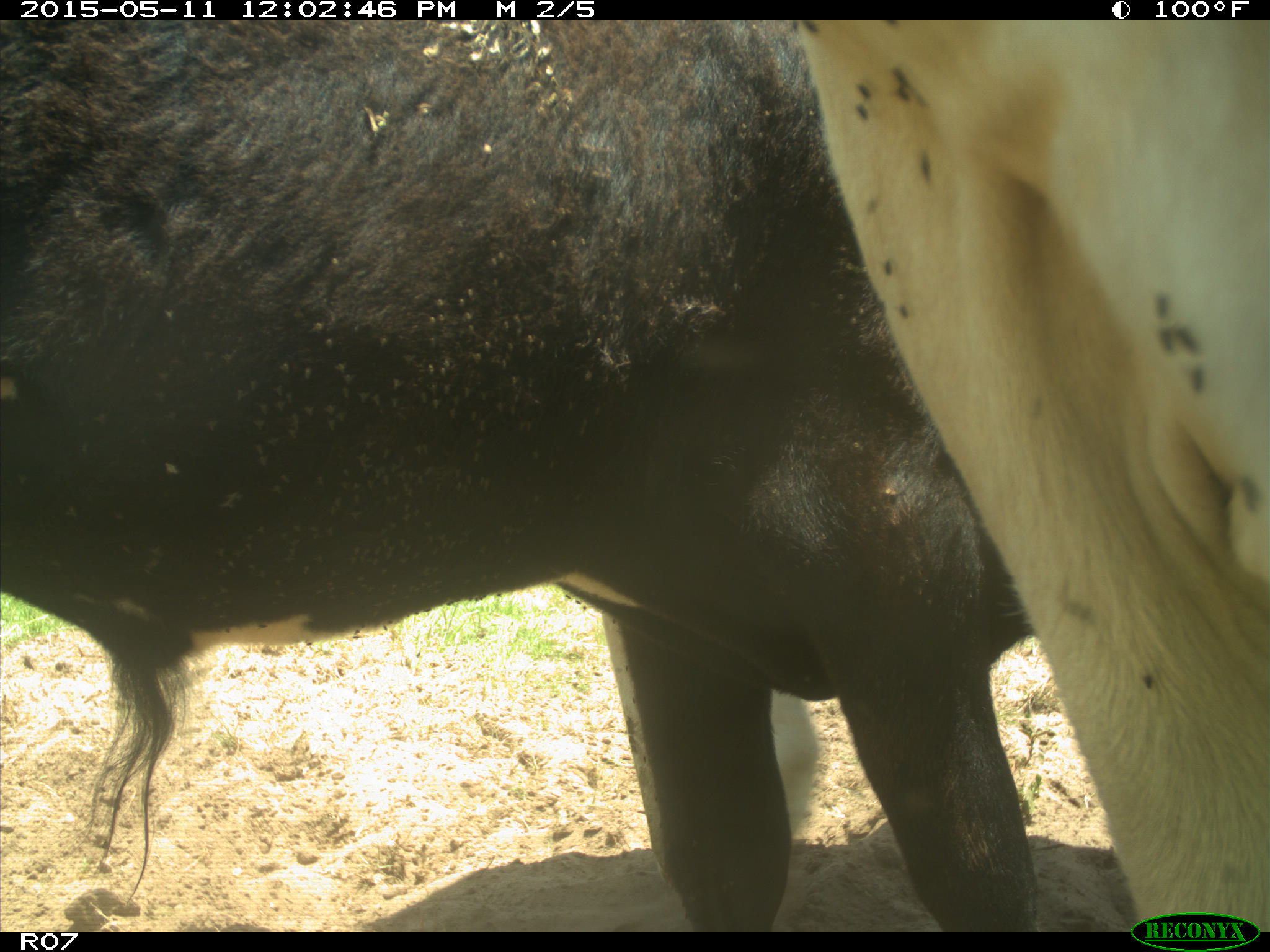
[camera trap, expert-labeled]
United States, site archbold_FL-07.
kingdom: Animalia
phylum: Chordata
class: Mammalia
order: Artiodactyla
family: Bovidae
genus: Bos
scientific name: Bos taurus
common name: domestic cow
Bos taurus (domestic cow).